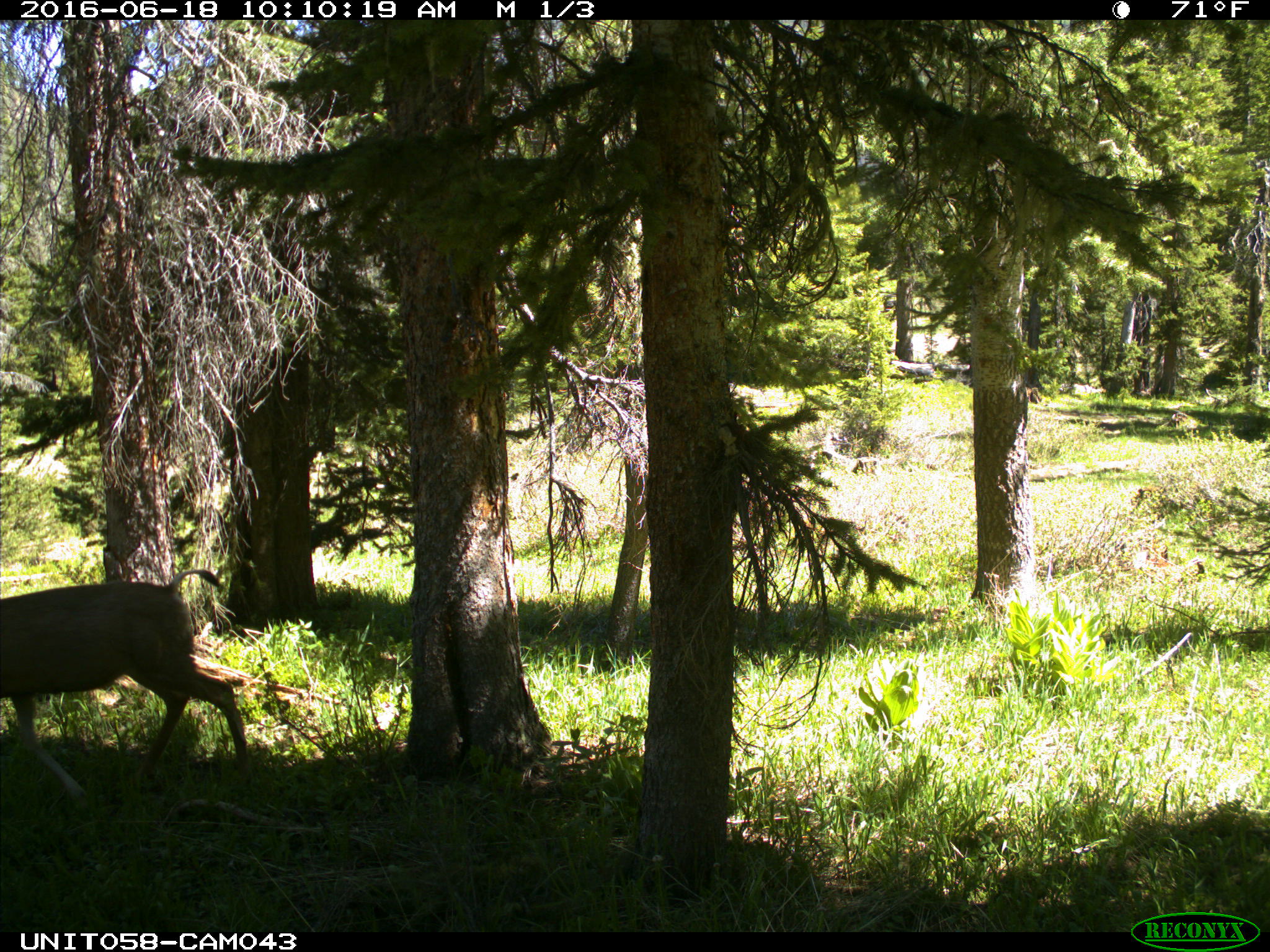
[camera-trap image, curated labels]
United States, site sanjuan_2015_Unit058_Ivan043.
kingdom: Animalia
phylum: Chordata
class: Mammalia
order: Artiodactyla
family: Cervidae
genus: Odocoileus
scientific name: Odocoileus hemionus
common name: mule deer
Odocoileus hemionus (mule deer).